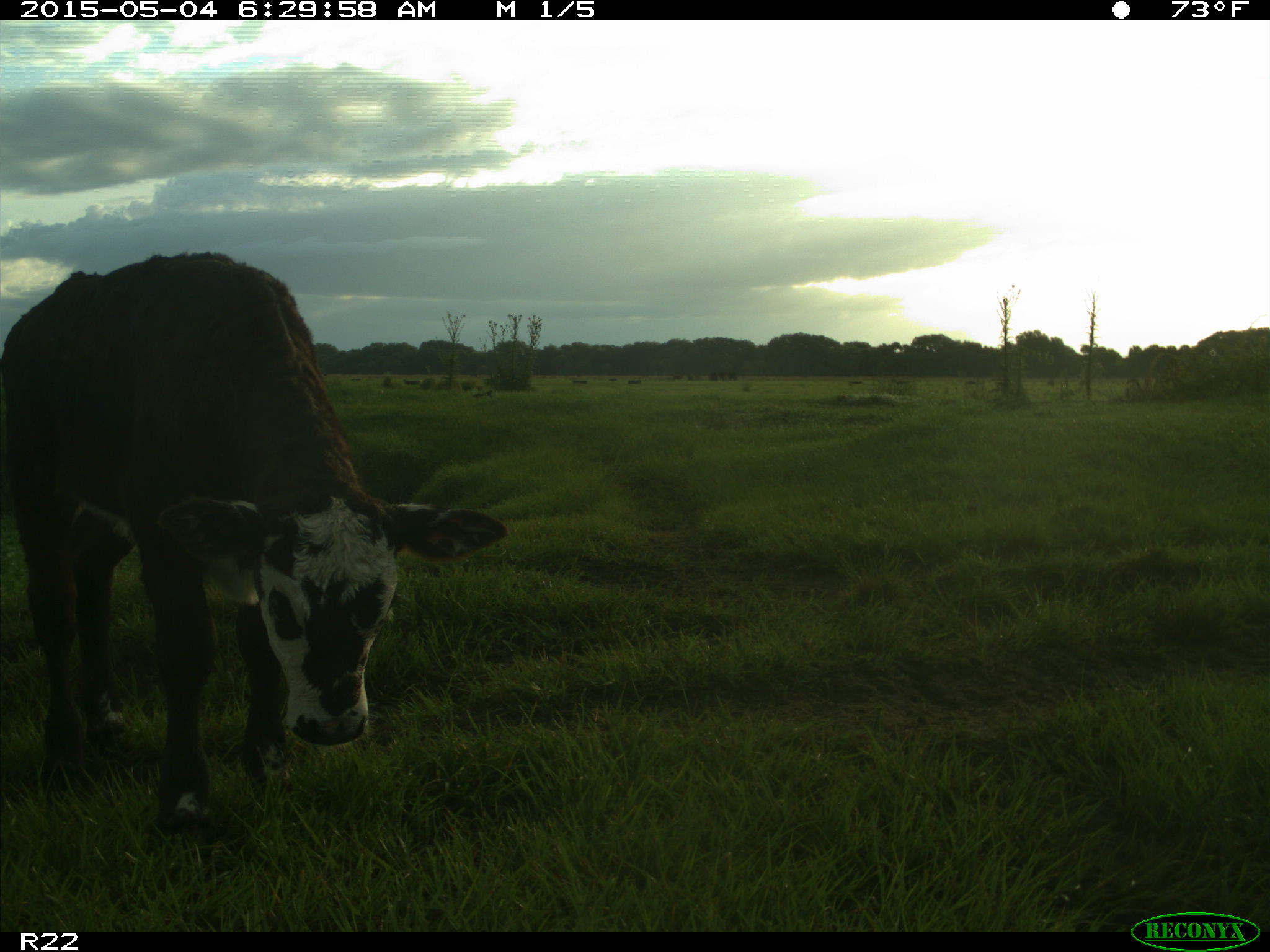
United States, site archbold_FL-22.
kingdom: Animalia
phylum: Chordata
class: Mammalia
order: Artiodactyla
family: Bovidae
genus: Bos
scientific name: Bos taurus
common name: domestic cow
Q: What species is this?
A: Bos taurus (domestic cow).